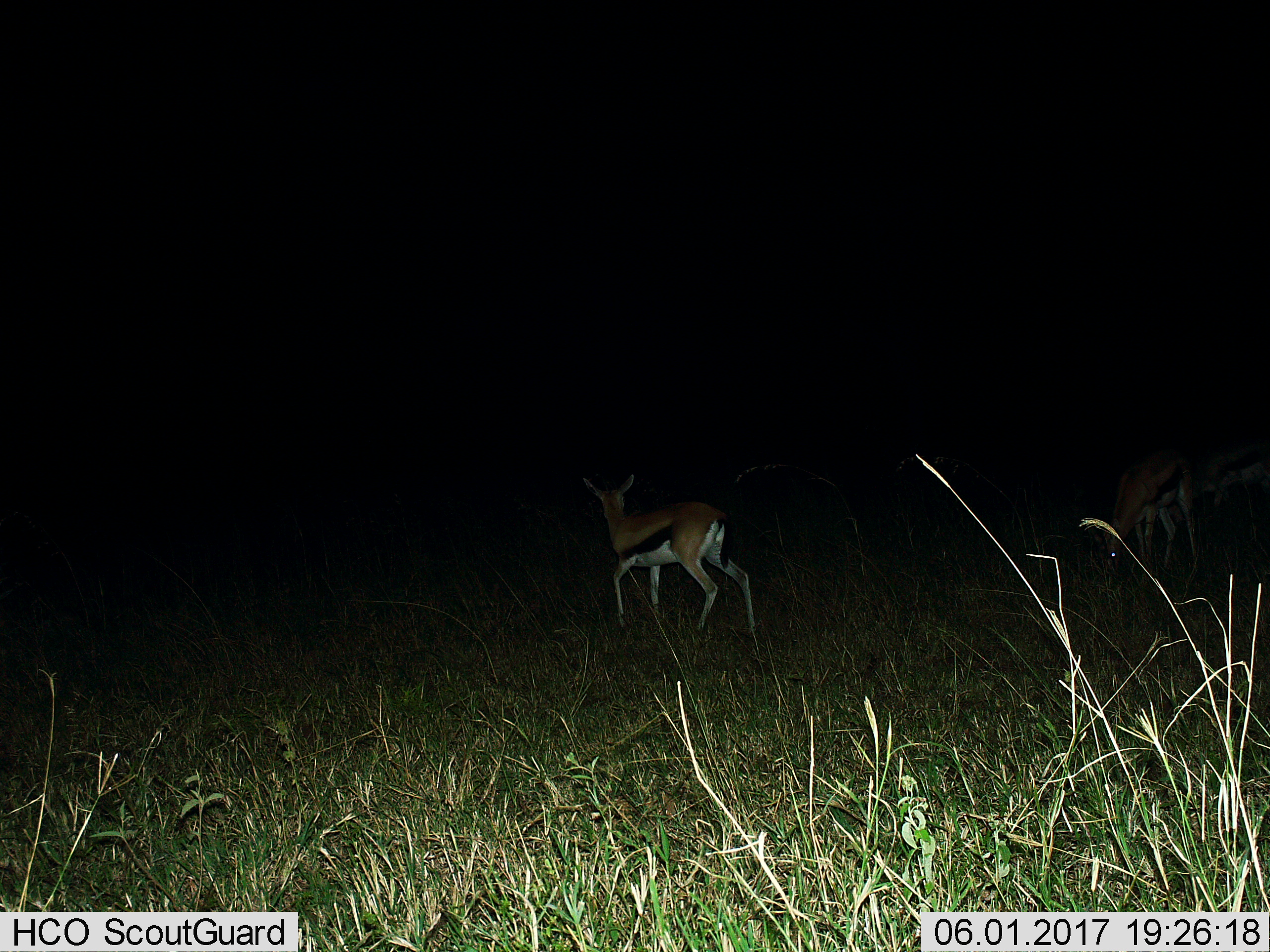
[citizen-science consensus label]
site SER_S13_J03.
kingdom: Animalia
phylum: Chordata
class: Mammalia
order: Artiodactyla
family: Bovidae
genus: Eudorcas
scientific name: Eudorcas thomsonii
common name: thomson's gazelle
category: gazellethomsons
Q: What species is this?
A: Gazellethomsons (thomson's gazelle) (Eudorcas thomsonii).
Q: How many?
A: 3.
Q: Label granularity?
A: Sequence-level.